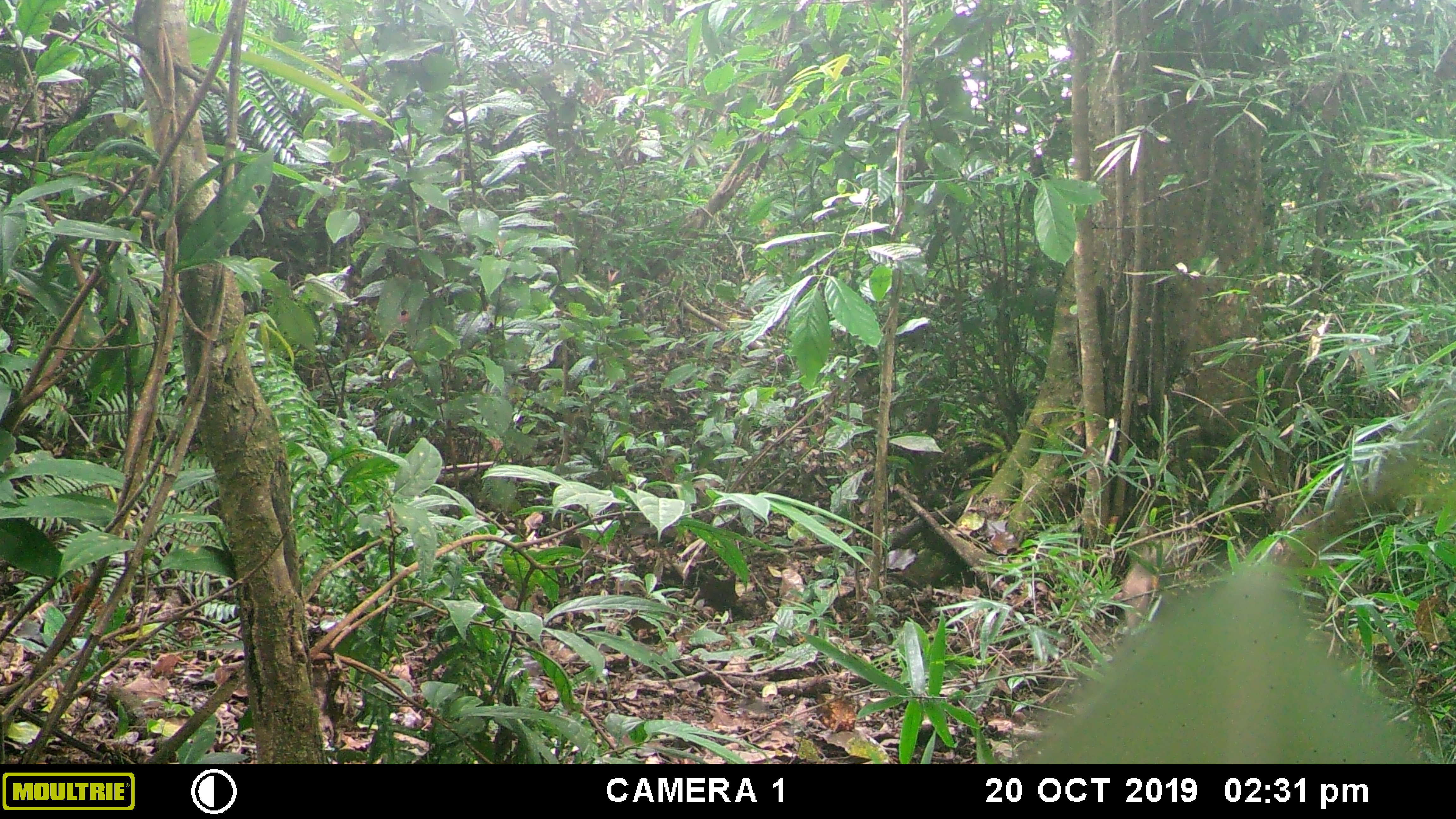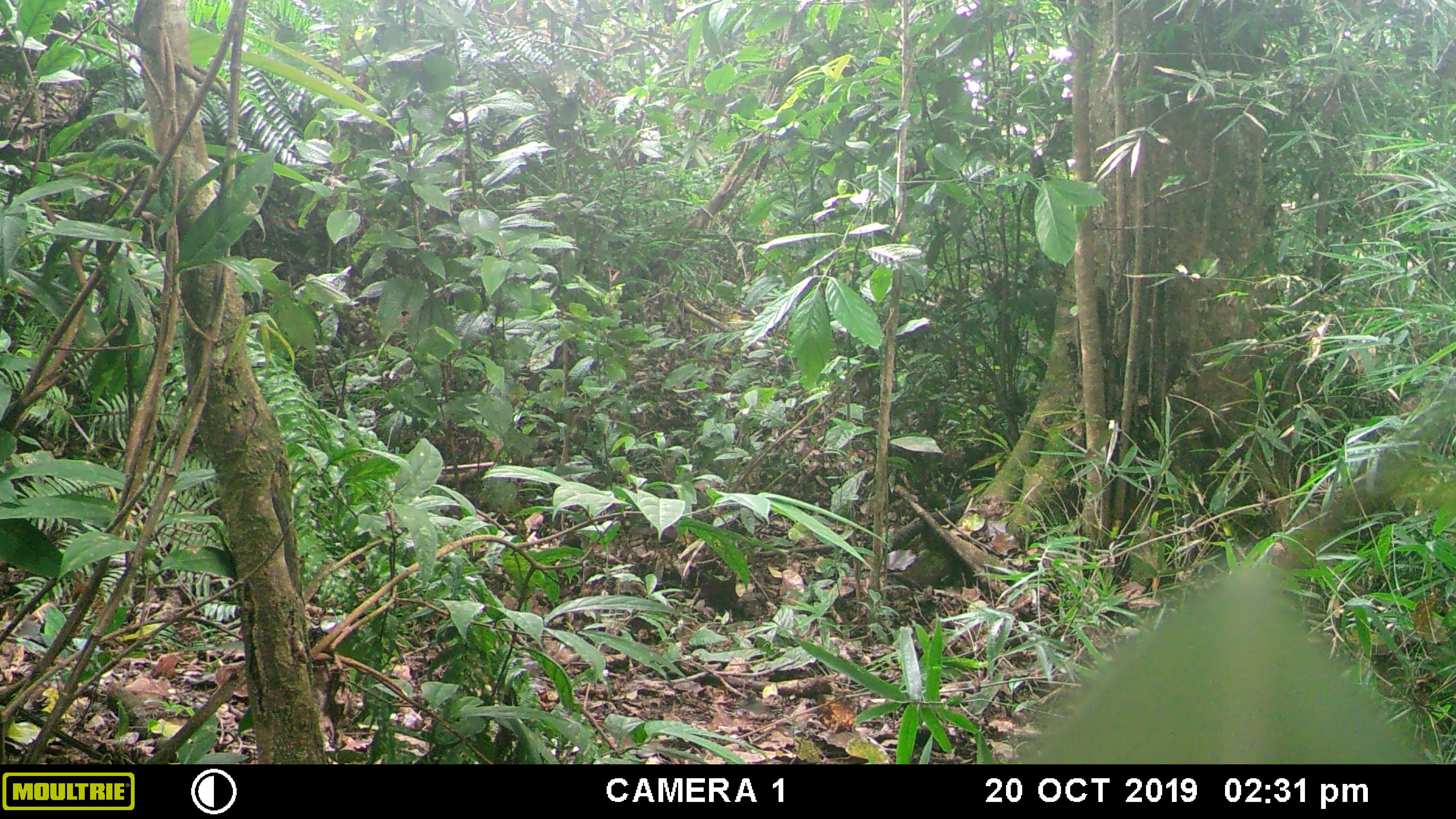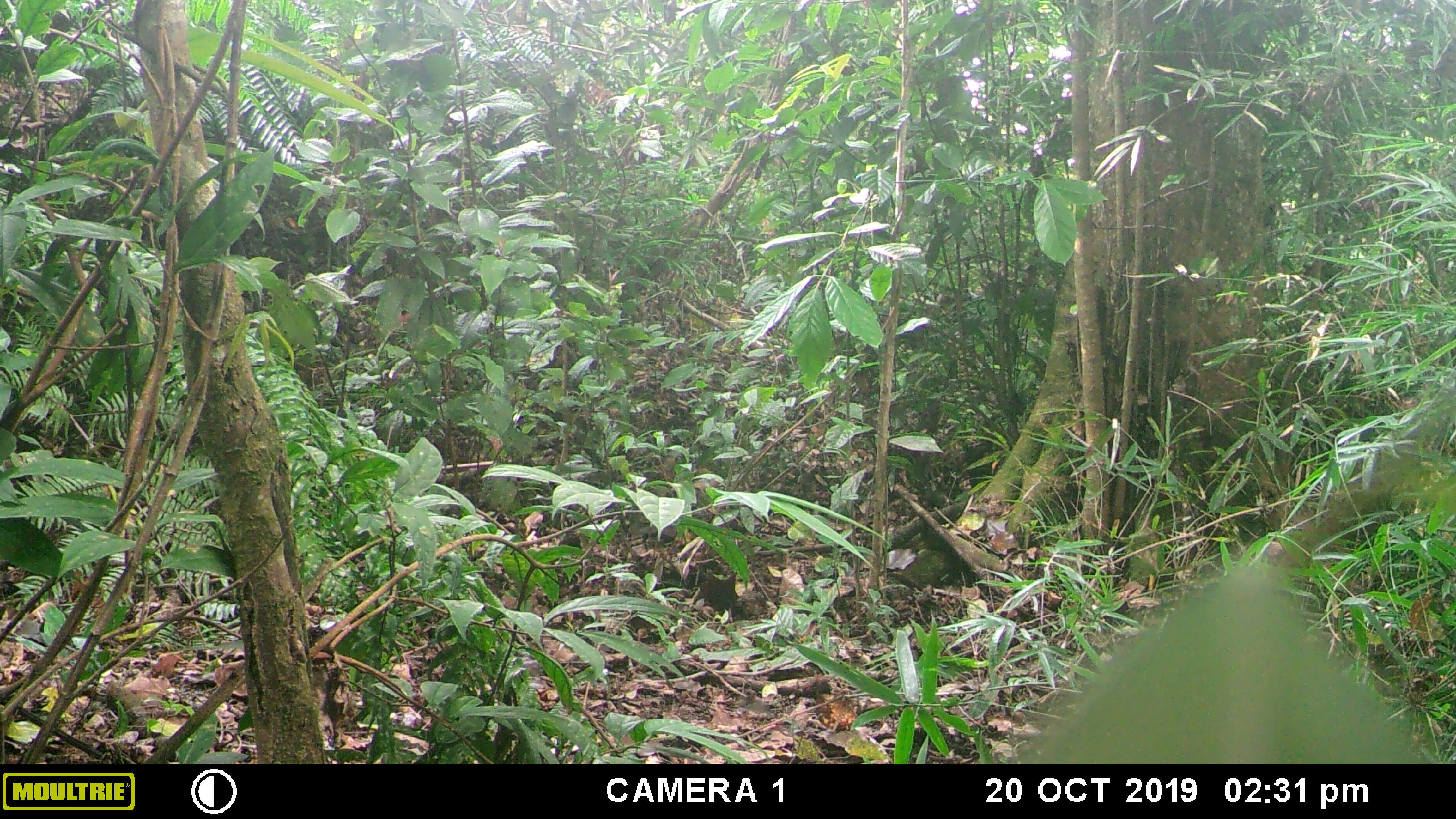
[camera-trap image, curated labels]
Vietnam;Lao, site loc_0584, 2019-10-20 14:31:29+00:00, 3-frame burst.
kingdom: Animalia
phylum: Chordata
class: Mammalia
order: Artiodactyla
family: Suidae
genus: Sus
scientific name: Sus scrofa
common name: eurasian wild pig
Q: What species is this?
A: Eurasian wild pig (Sus scrofa).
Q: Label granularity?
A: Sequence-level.